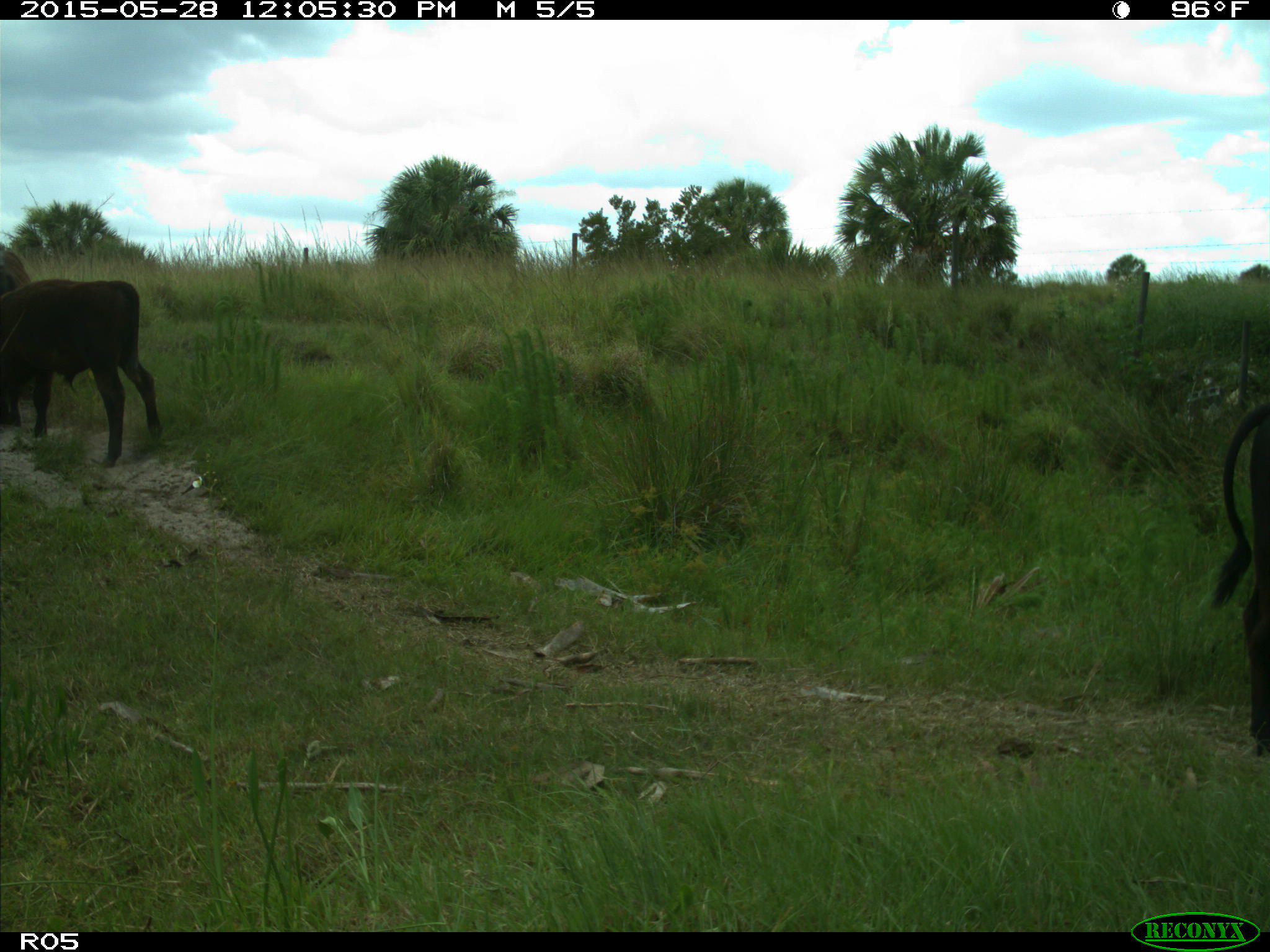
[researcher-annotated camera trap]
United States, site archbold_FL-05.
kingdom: Animalia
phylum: Chordata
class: Mammalia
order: Artiodactyla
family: Bovidae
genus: Bos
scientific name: Bos taurus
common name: domestic cow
Bos taurus (domestic cow).